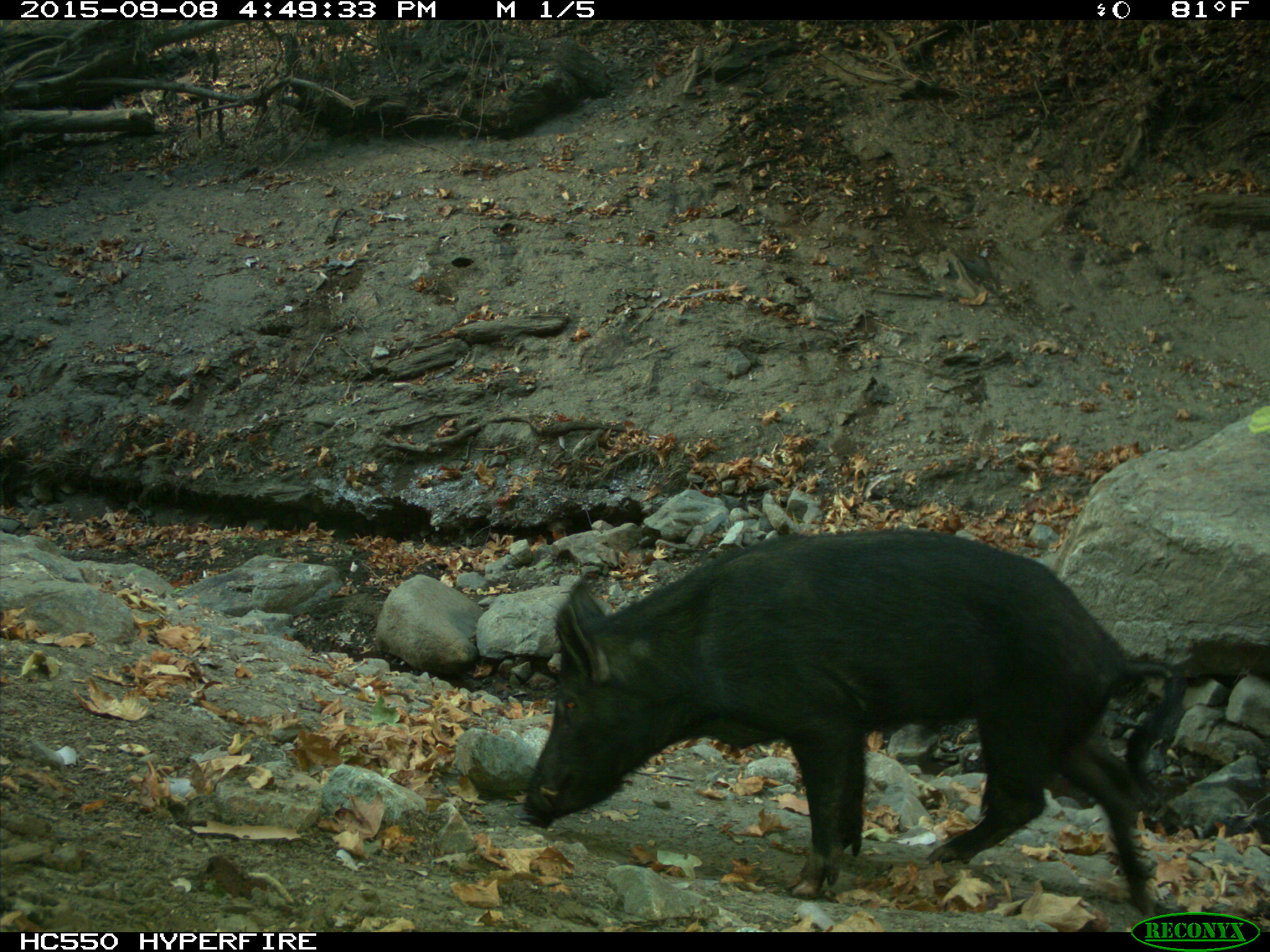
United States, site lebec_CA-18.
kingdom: Animalia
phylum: Chordata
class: Mammalia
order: Artiodactyla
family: Suidae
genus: Sus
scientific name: Sus scrofa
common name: wild boar